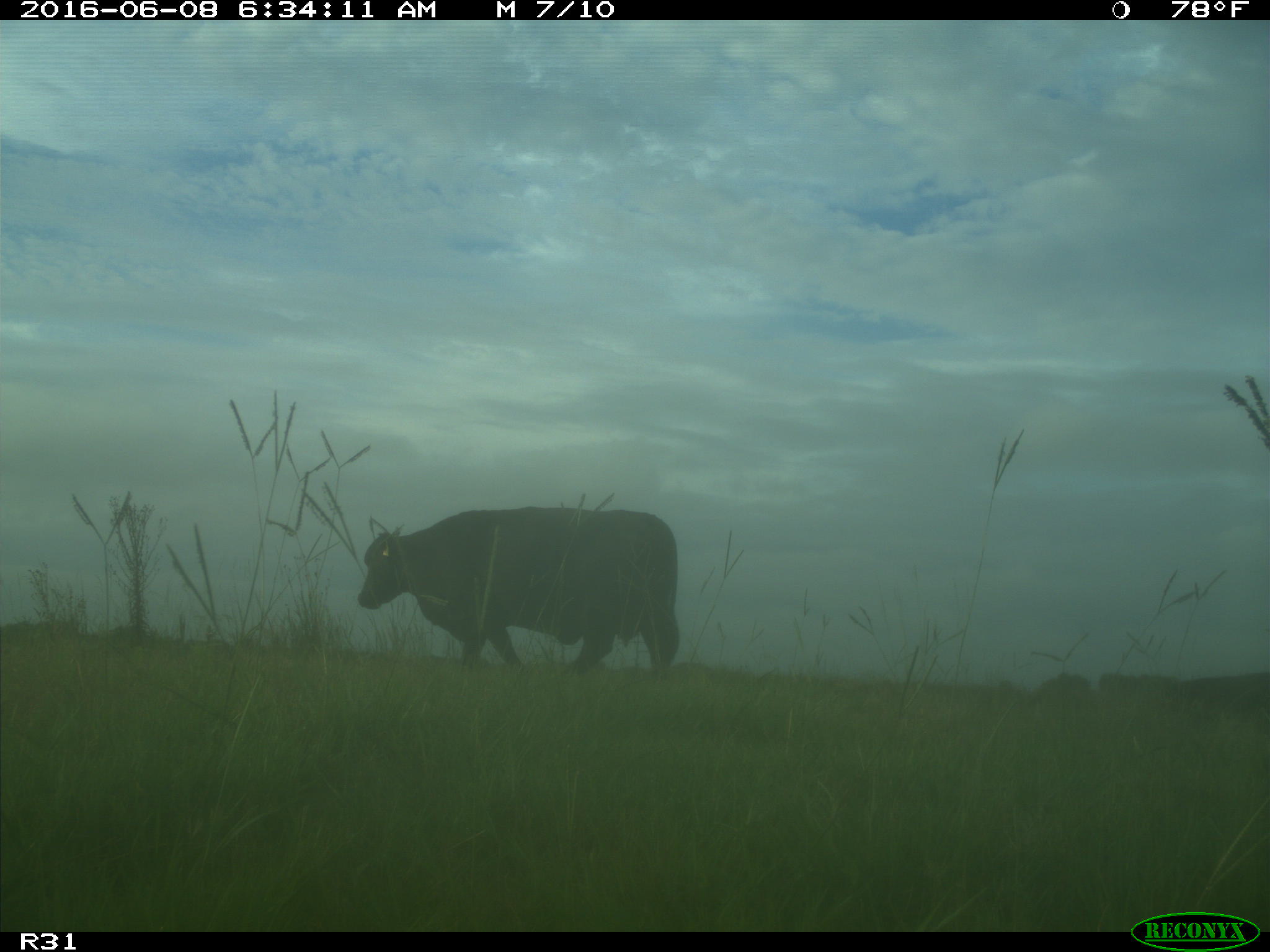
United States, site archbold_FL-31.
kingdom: Animalia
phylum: Chordata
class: Mammalia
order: Artiodactyla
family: Bovidae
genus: Bos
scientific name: Bos taurus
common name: domestic cow